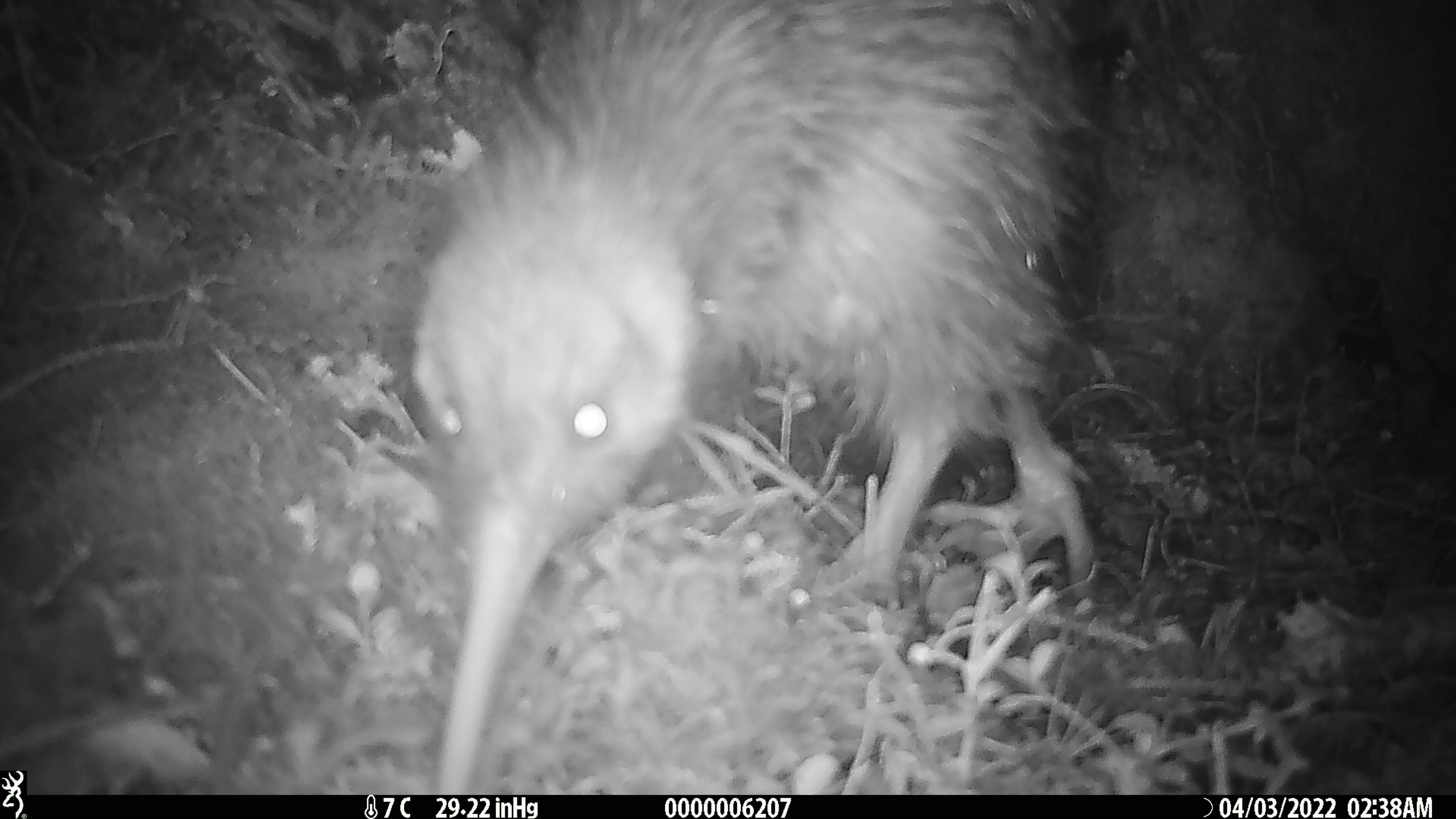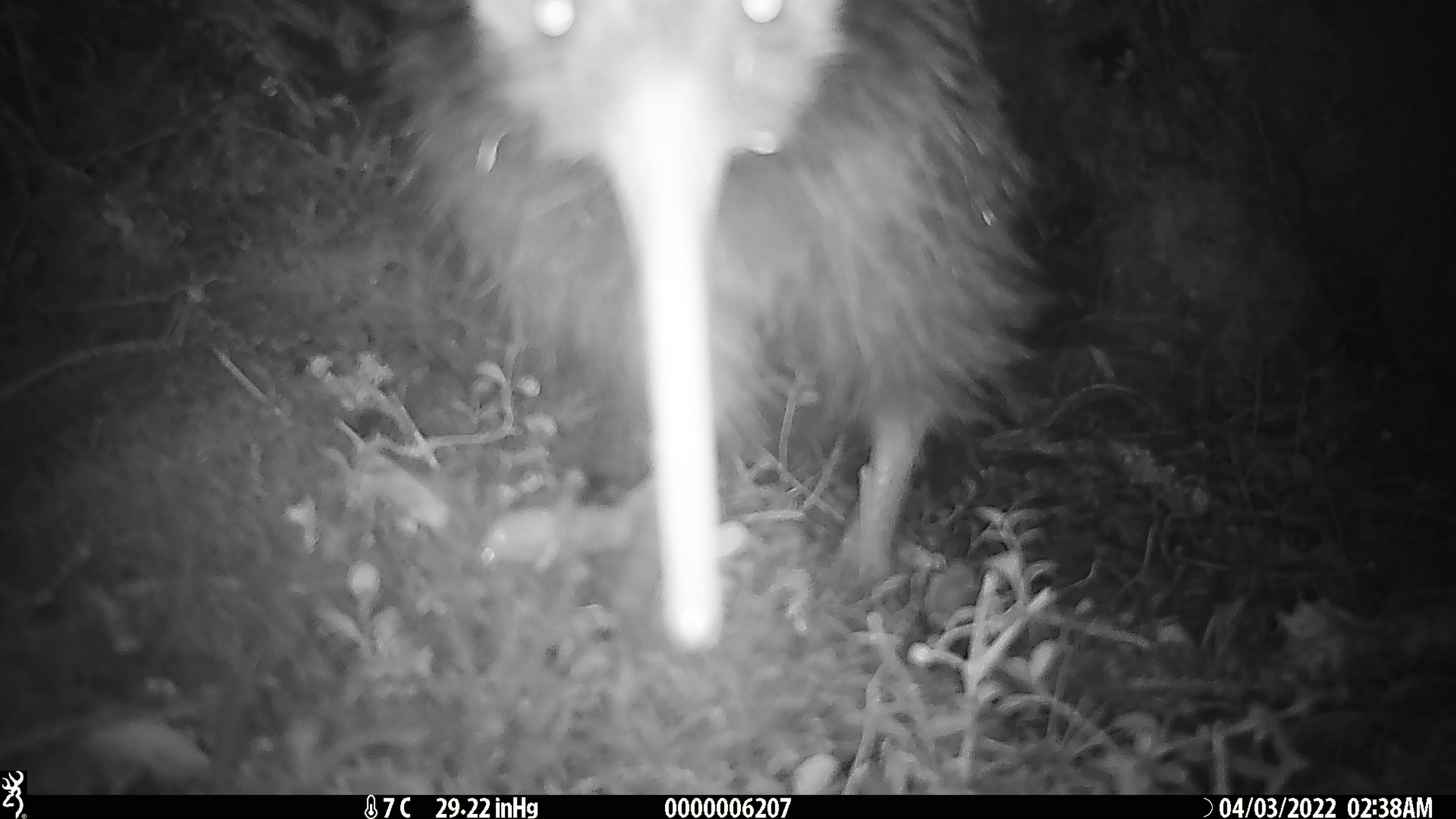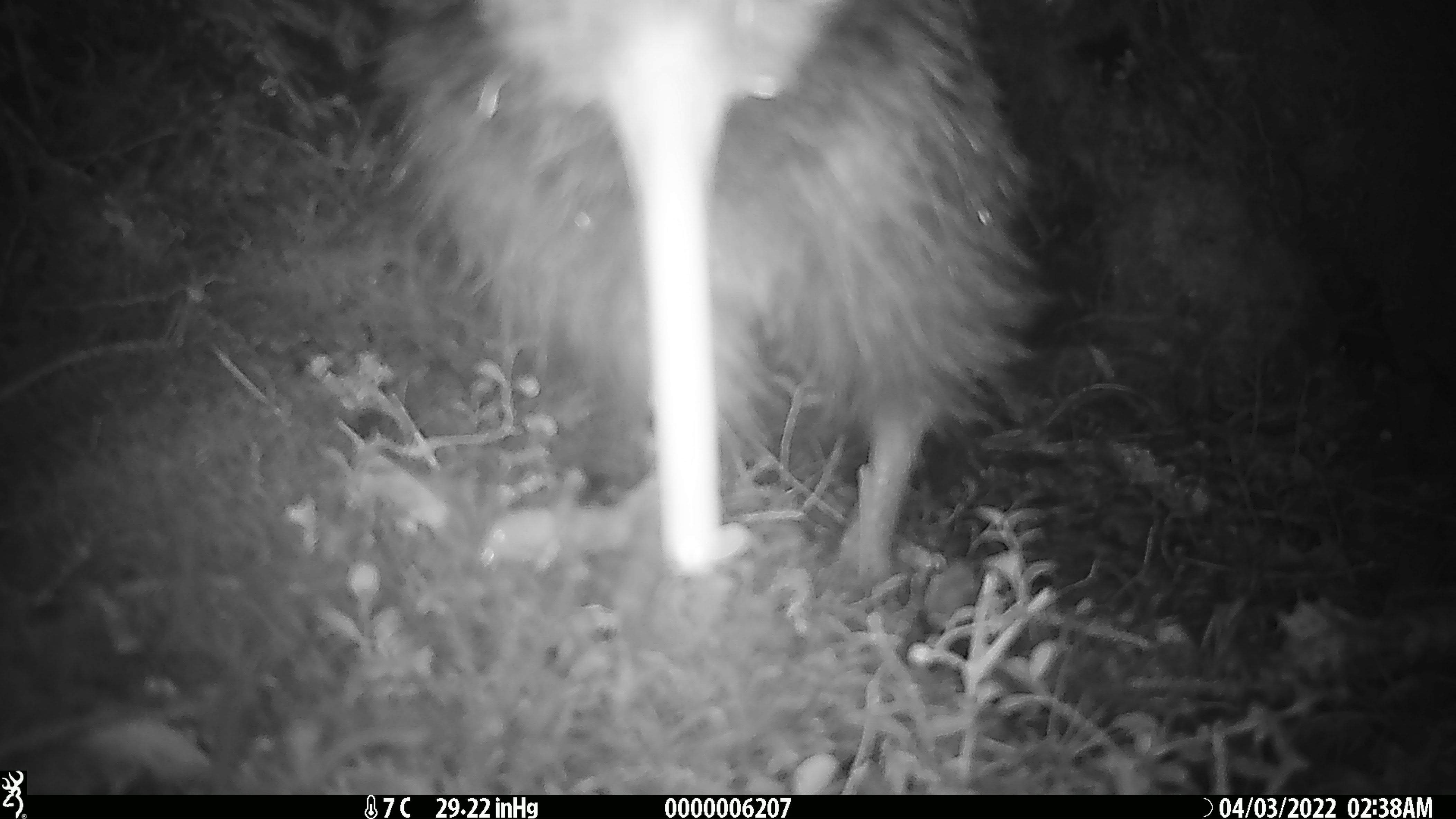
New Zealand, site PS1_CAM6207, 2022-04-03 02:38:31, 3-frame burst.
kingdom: Animalia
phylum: Chordata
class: Aves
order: Apterygiformes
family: Apterygidae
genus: Apteryx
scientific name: Apteryx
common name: kiwi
Kiwi (Apteryx).